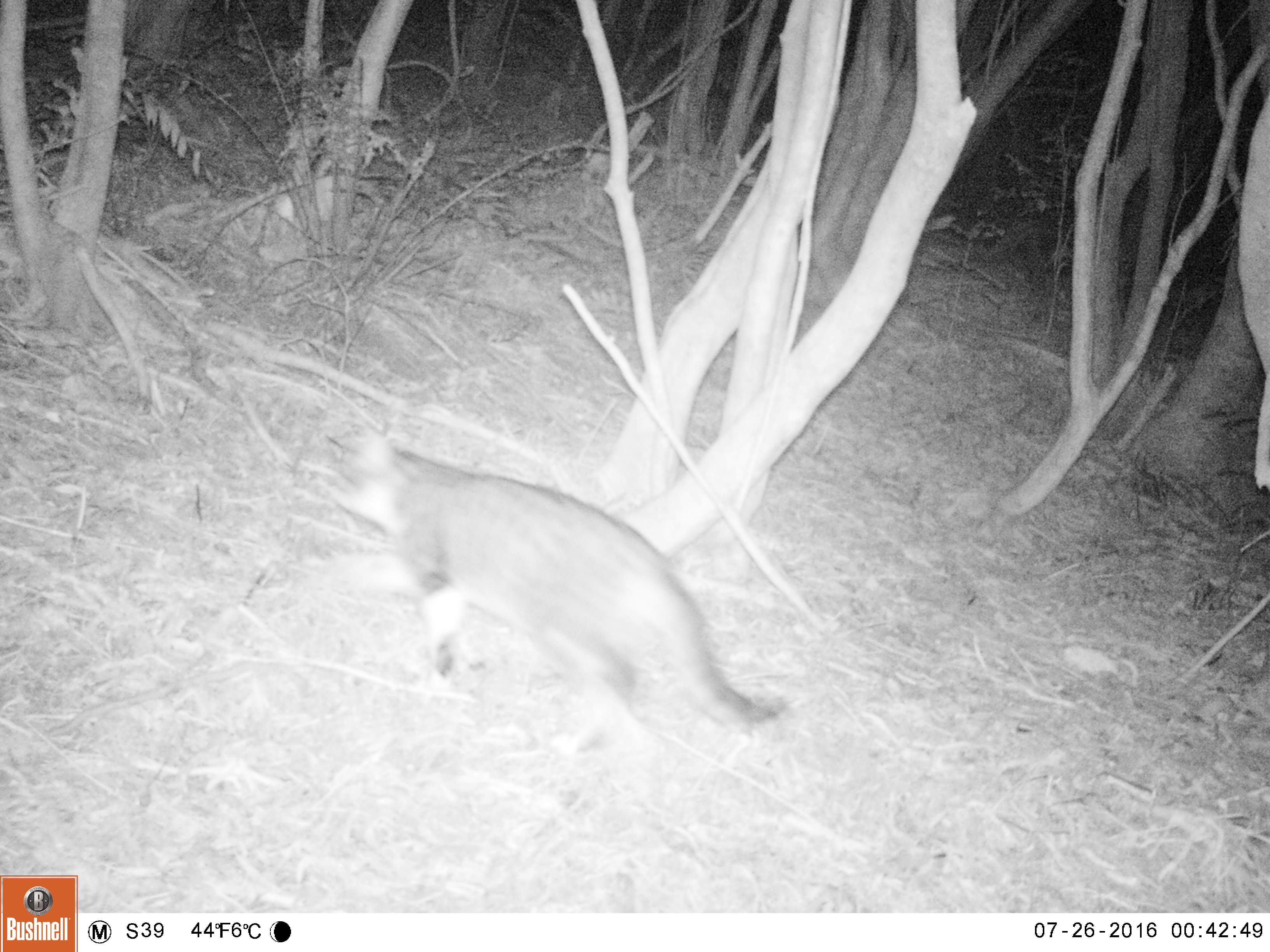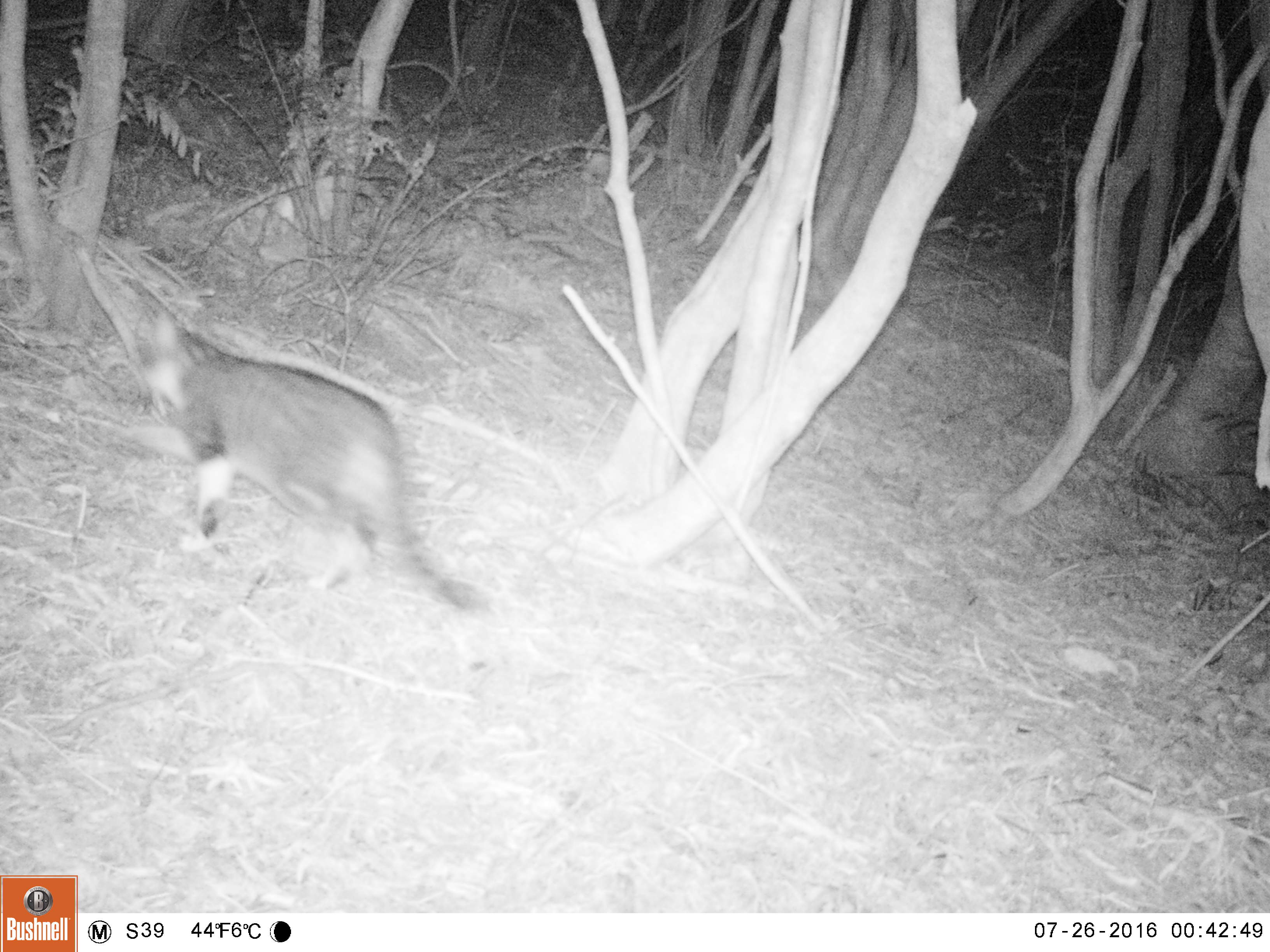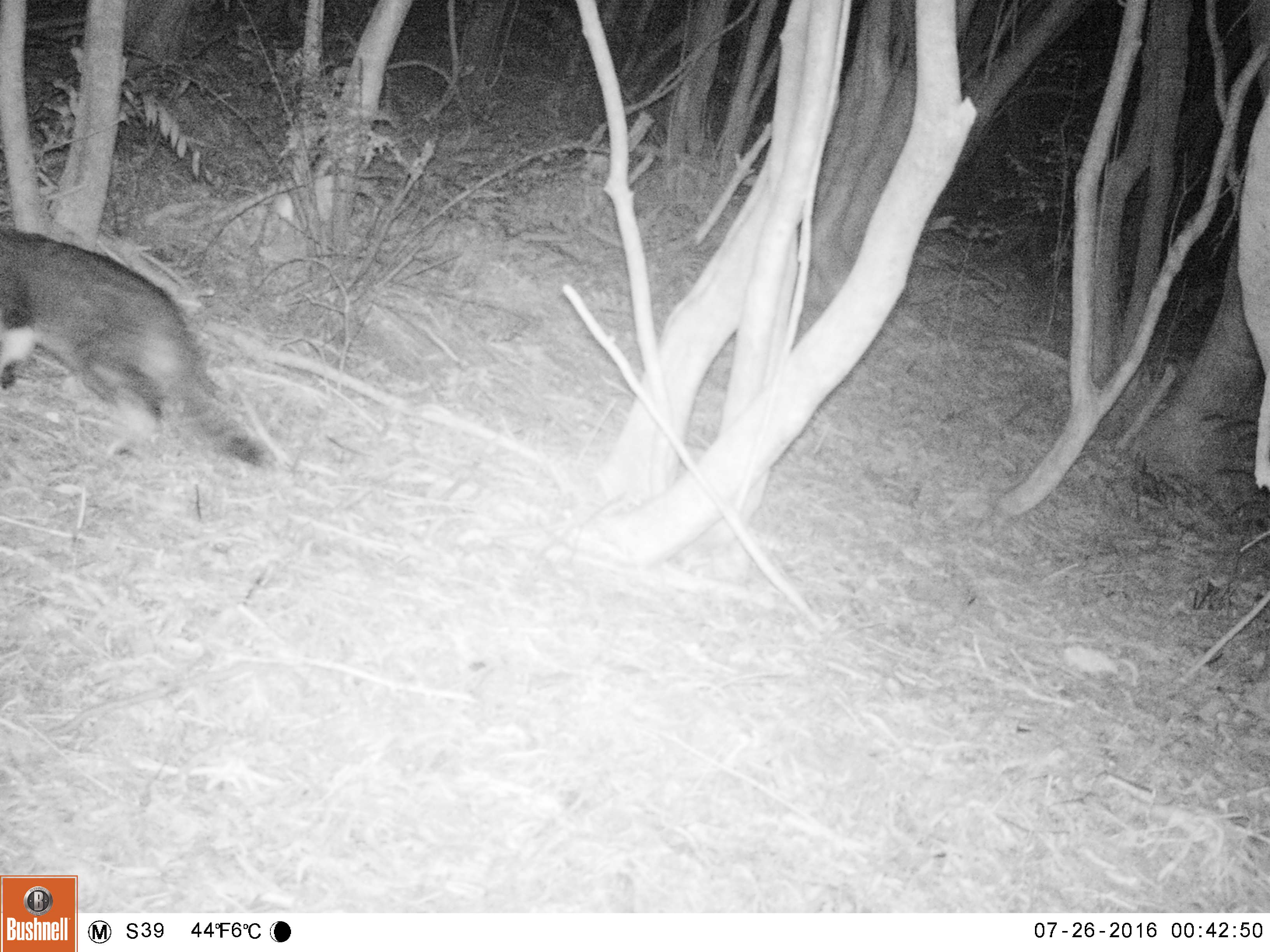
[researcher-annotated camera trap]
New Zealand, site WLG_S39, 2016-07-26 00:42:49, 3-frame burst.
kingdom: Animalia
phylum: Chordata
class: Mammalia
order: Carnivora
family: Felidae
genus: Felis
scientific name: Felis catus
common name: domestic cat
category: cat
Cat (domestic cat) (Felis catus).